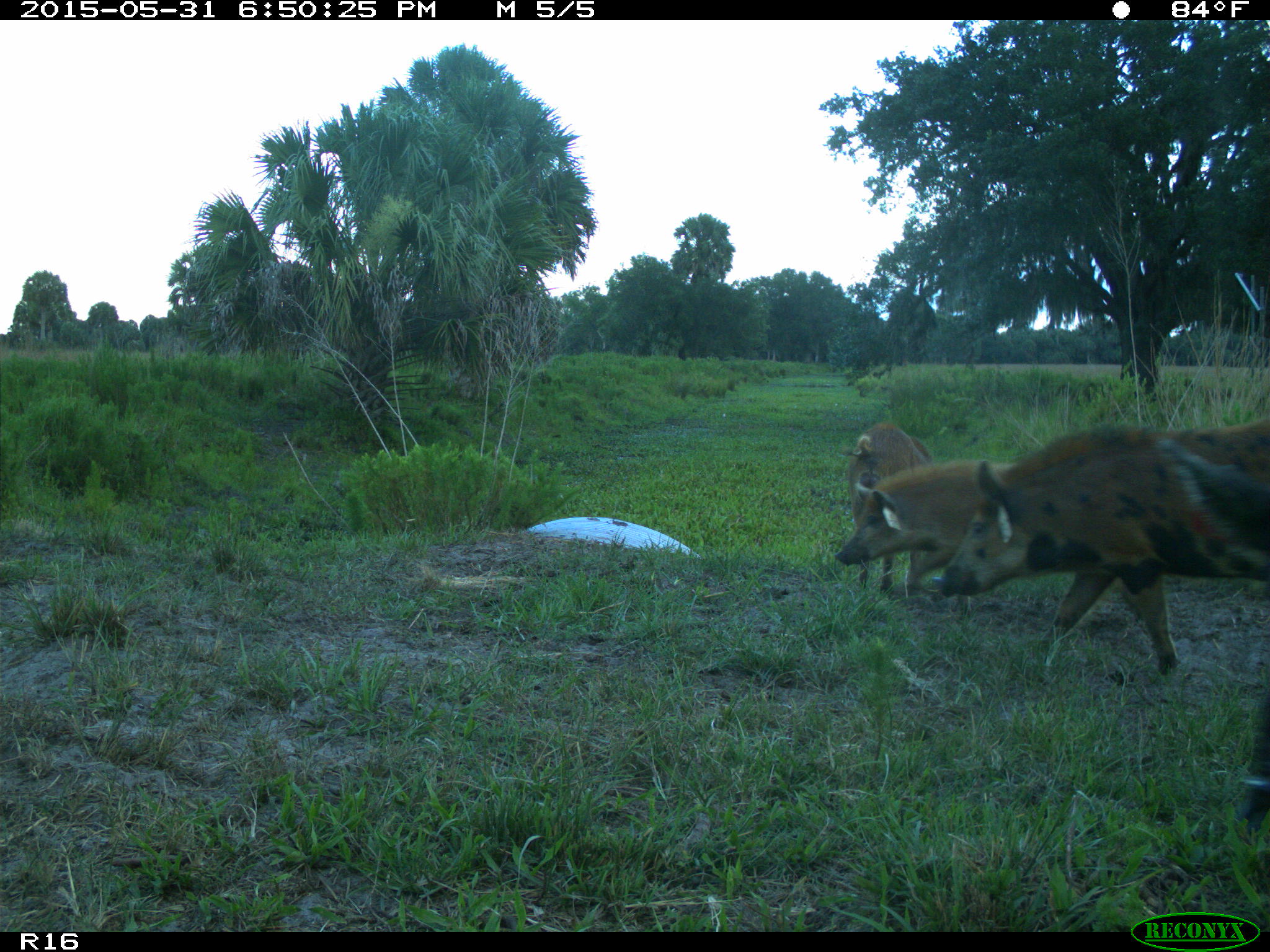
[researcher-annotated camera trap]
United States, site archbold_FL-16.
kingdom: Animalia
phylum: Chordata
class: Mammalia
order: Artiodactyla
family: Suidae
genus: Sus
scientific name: Sus scrofa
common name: wild boar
Sus scrofa (wild boar).